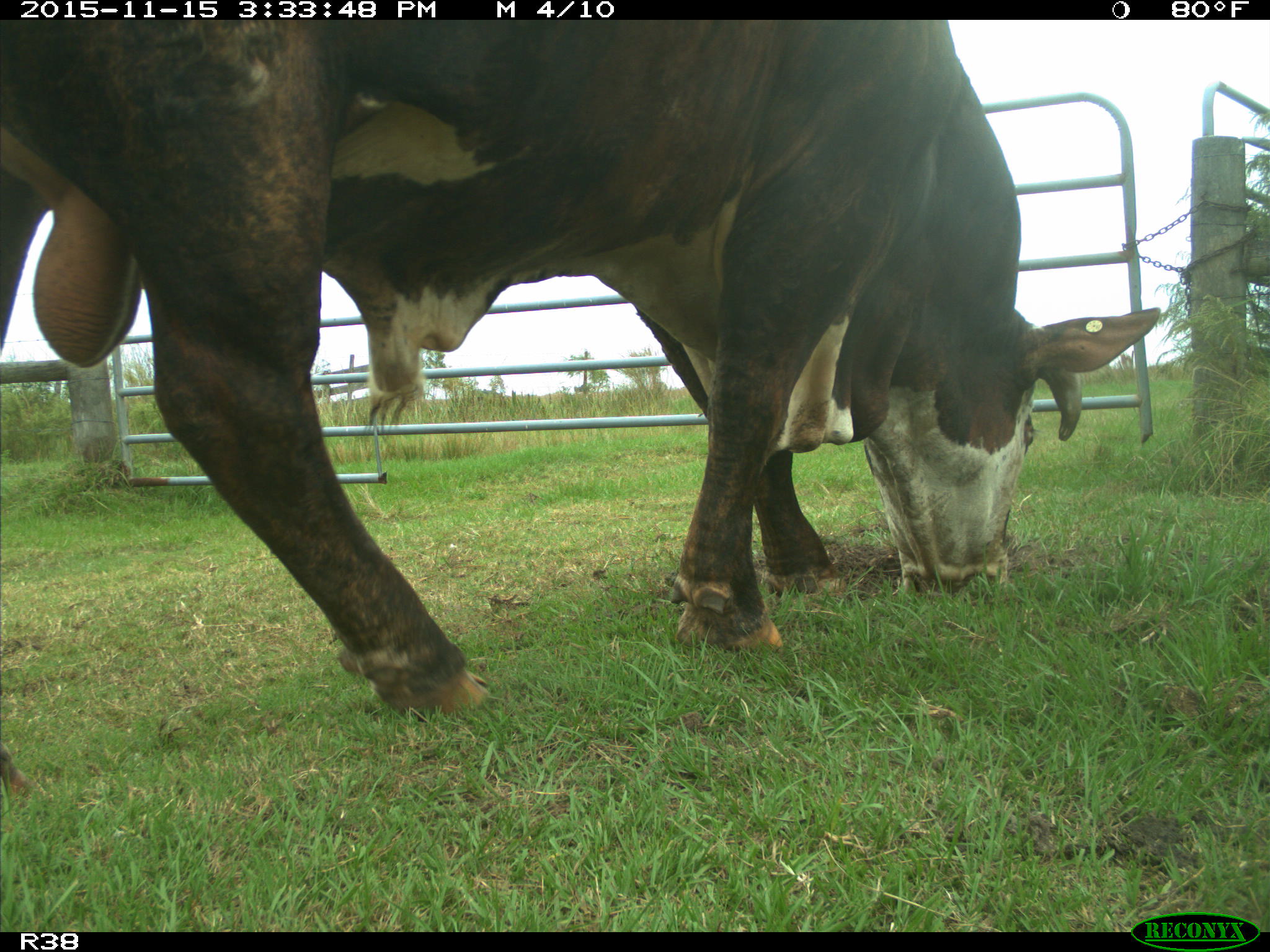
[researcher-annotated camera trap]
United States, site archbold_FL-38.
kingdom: Animalia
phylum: Chordata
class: Mammalia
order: Artiodactyla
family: Bovidae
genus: Bos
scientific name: Bos taurus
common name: domestic cow